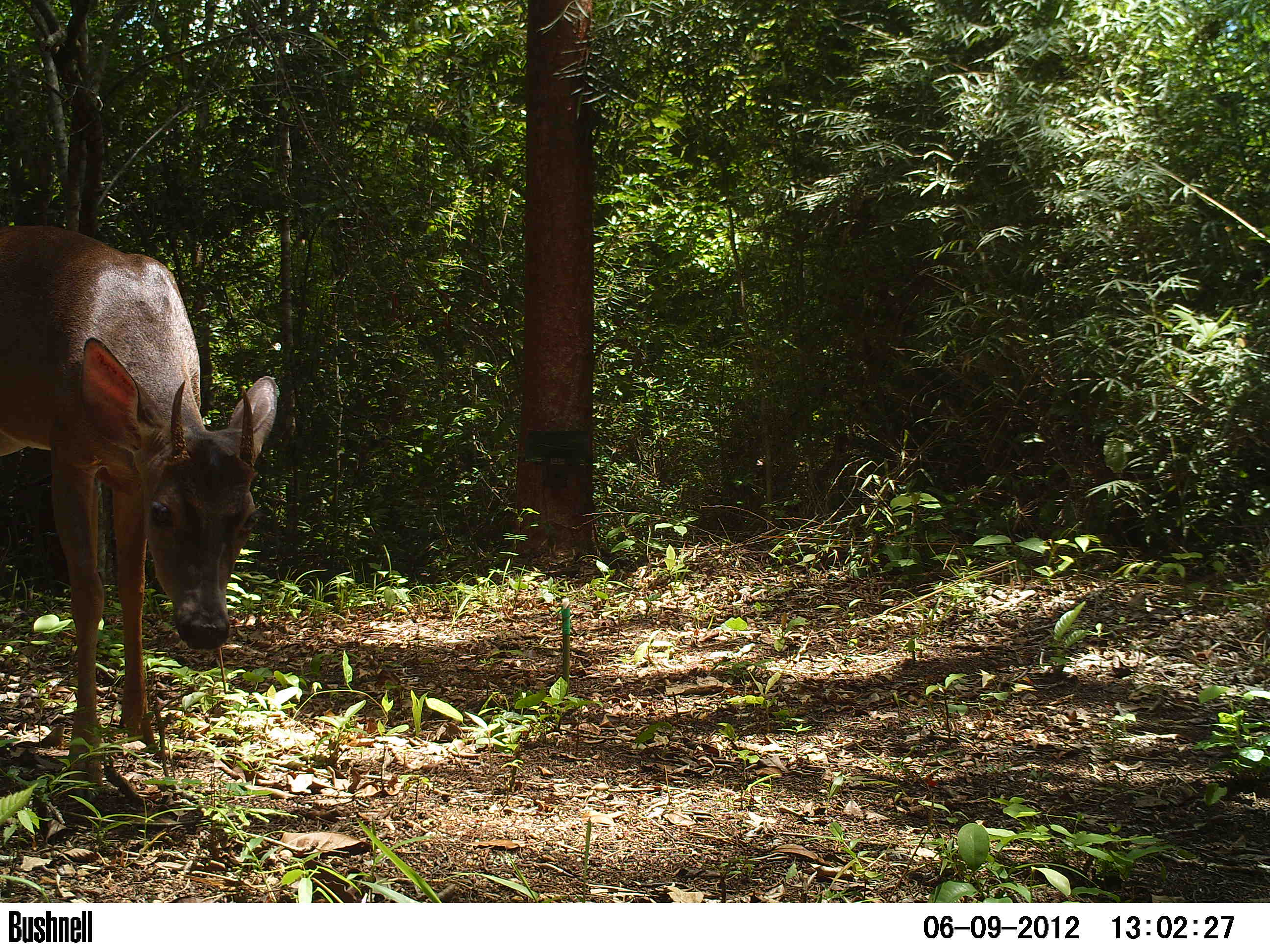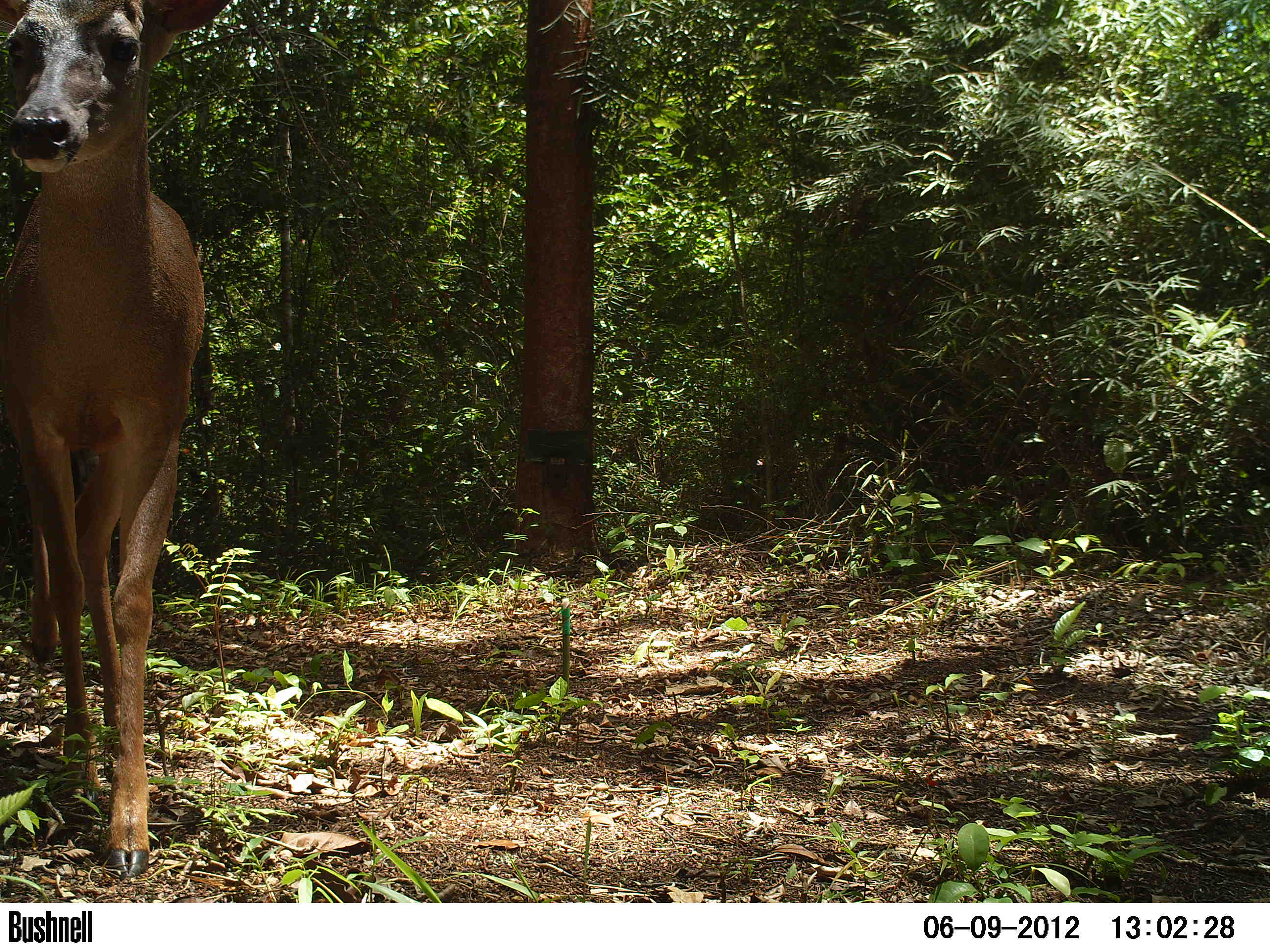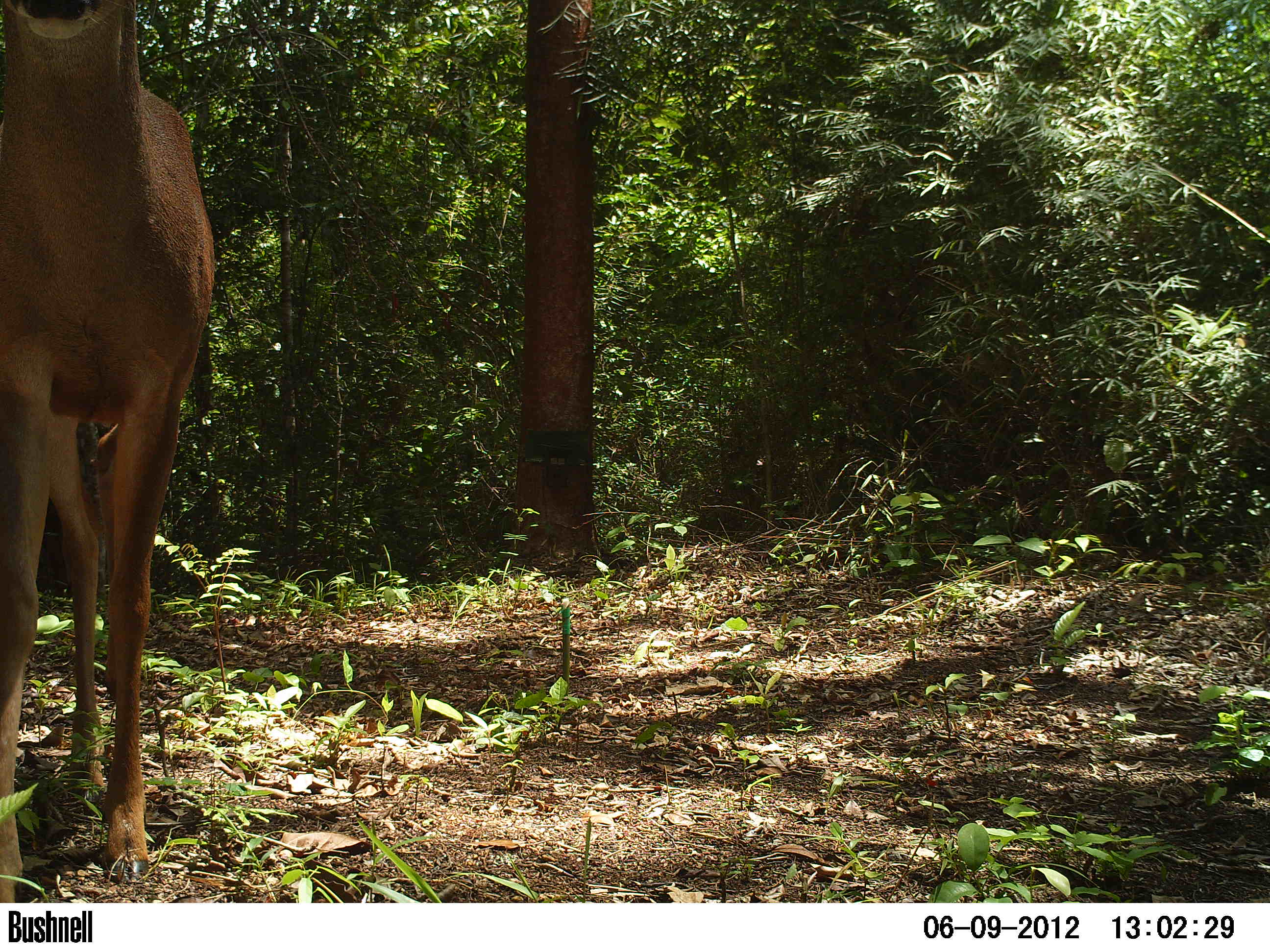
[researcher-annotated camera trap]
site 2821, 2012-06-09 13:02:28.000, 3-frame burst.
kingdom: Animalia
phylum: Chordata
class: Mammalia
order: Artiodactyla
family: Cervidae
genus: Mazama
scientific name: Mazama temama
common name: central american red brocket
Mazama temama (central american red brocket), count 1, age adult, sex male.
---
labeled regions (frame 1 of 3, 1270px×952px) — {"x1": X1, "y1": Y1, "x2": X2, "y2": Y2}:
mazama temama: {"x1": 0, "y1": 224, "x2": 279, "y2": 803}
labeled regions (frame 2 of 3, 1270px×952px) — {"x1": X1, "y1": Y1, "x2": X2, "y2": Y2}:
mazama temama: {"x1": 0, "y1": 0, "x2": 227, "y2": 876}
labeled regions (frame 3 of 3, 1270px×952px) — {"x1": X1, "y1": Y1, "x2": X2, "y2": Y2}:
mazama temama: {"x1": 0, "y1": 0, "x2": 215, "y2": 902}